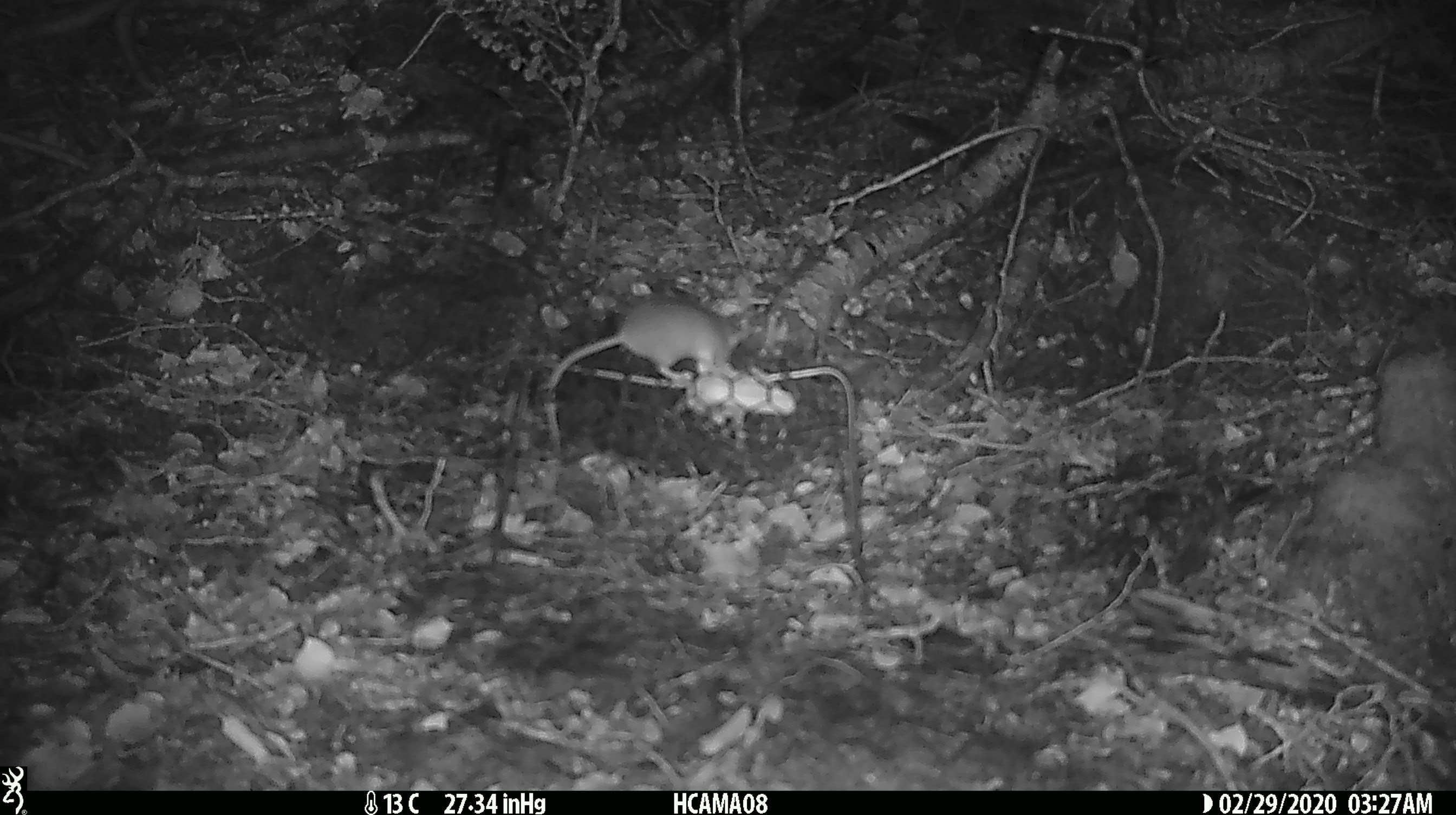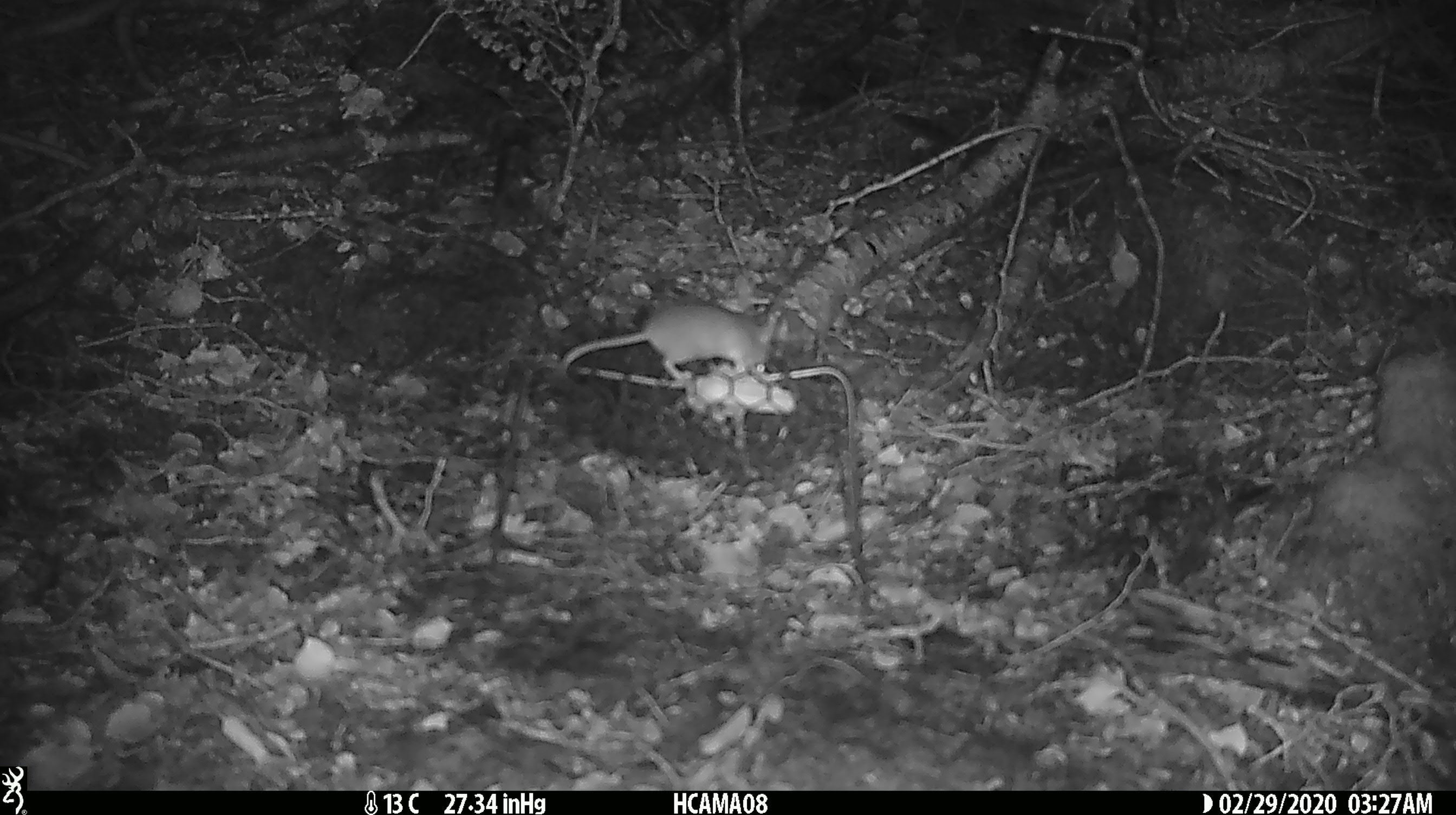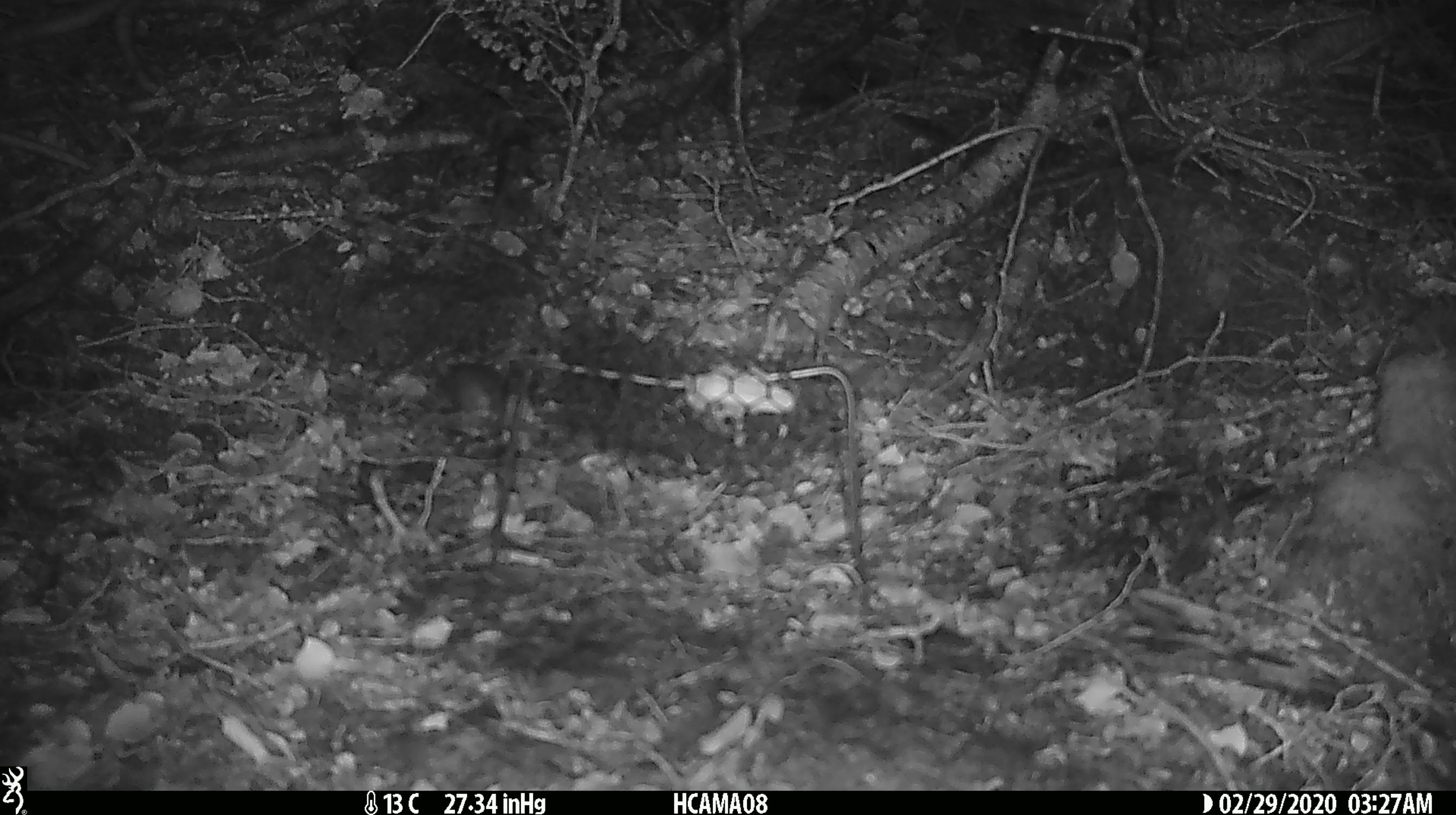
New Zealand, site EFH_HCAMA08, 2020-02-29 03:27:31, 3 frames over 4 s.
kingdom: Animalia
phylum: Chordata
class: Mammalia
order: Rodentia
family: Muridae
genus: Mus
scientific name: Mus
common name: mouse